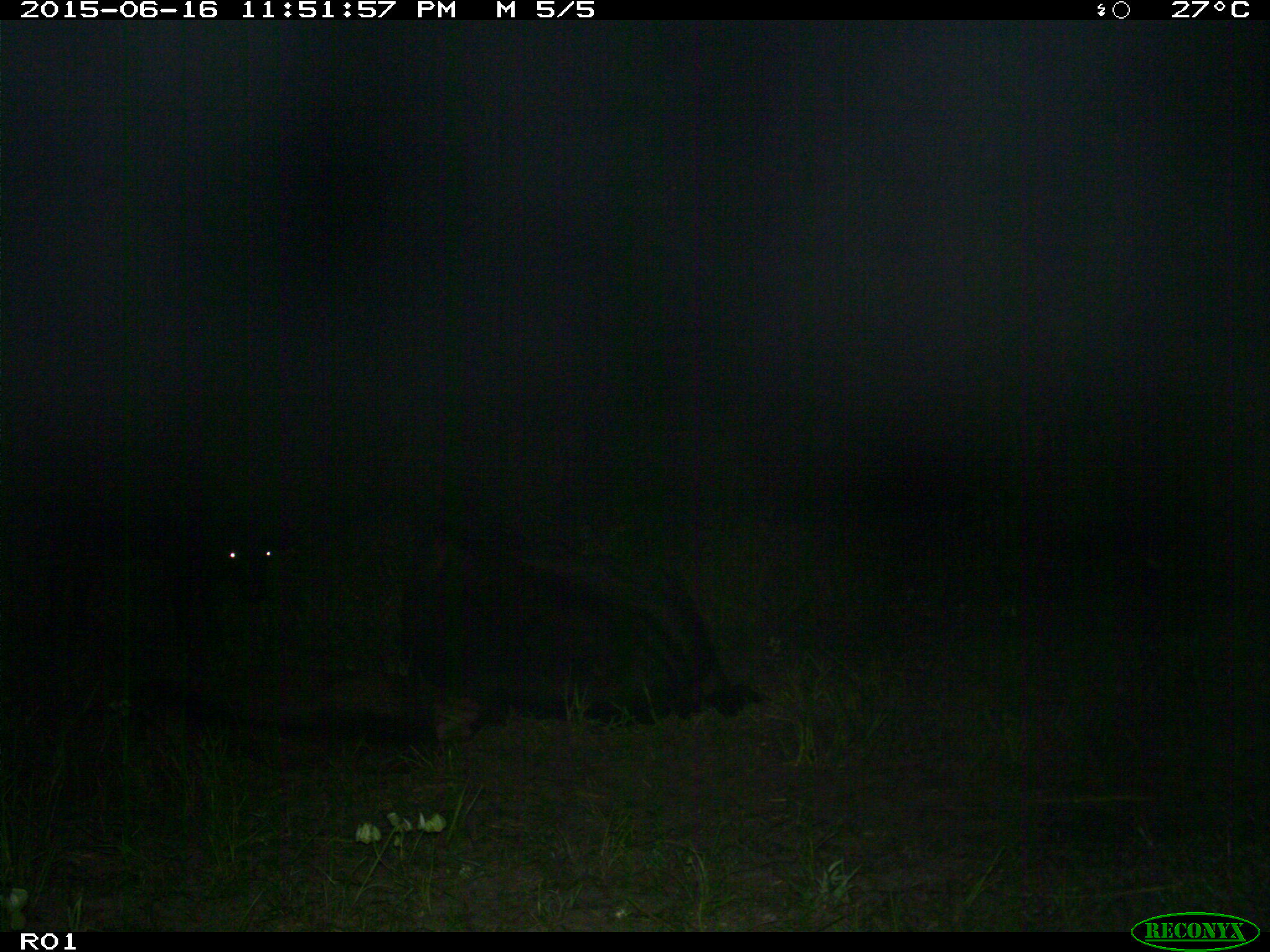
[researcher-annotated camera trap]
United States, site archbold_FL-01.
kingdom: Animalia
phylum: Chordata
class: Mammalia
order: Artiodactyla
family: Bovidae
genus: Bos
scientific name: Bos taurus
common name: domestic cow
Bos taurus (domestic cow).